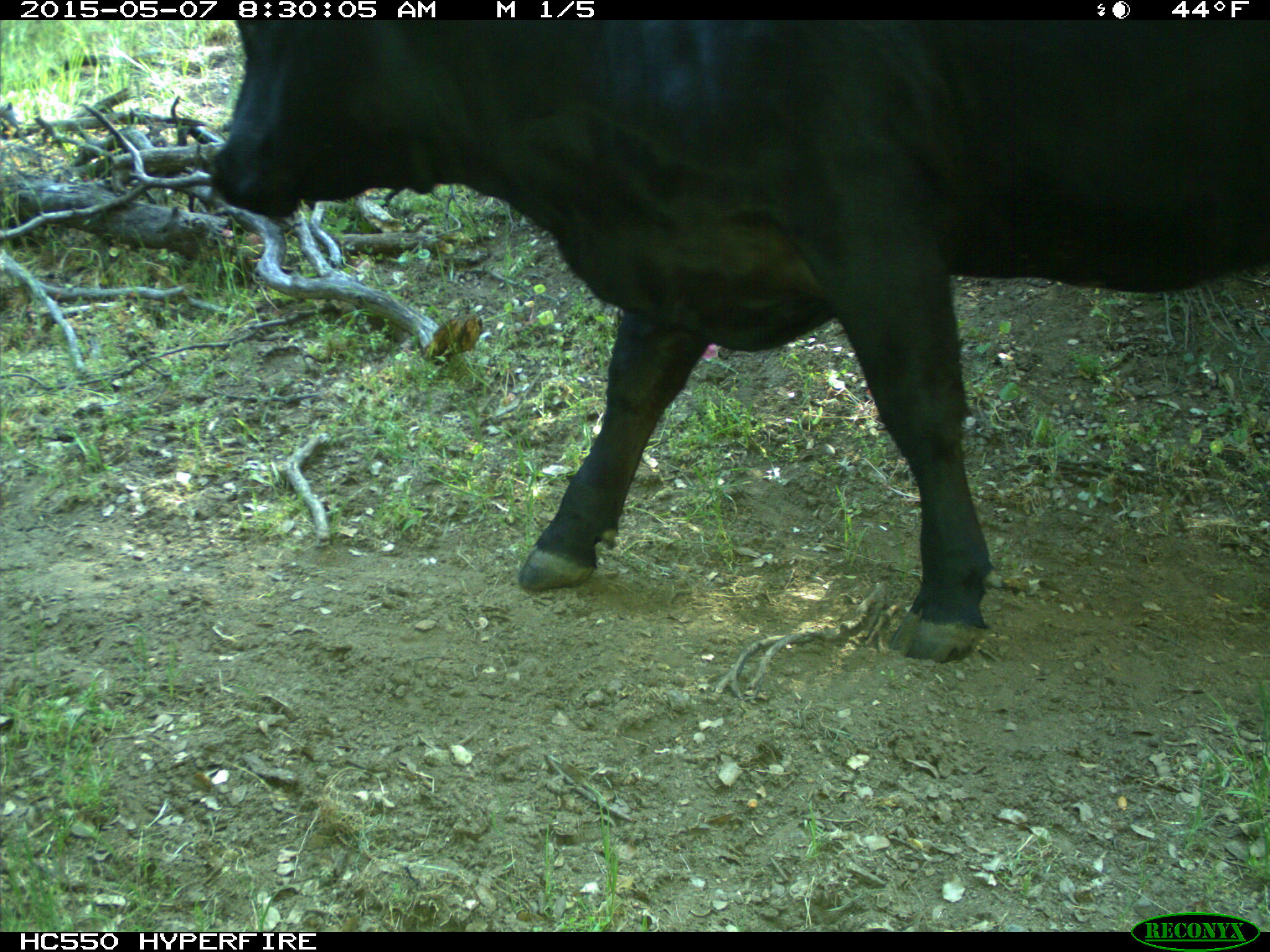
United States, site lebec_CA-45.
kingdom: Animalia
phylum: Chordata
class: Mammalia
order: Artiodactyla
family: Bovidae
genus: Bos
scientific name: Bos taurus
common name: domestic cow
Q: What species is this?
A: Bos taurus (domestic cow).